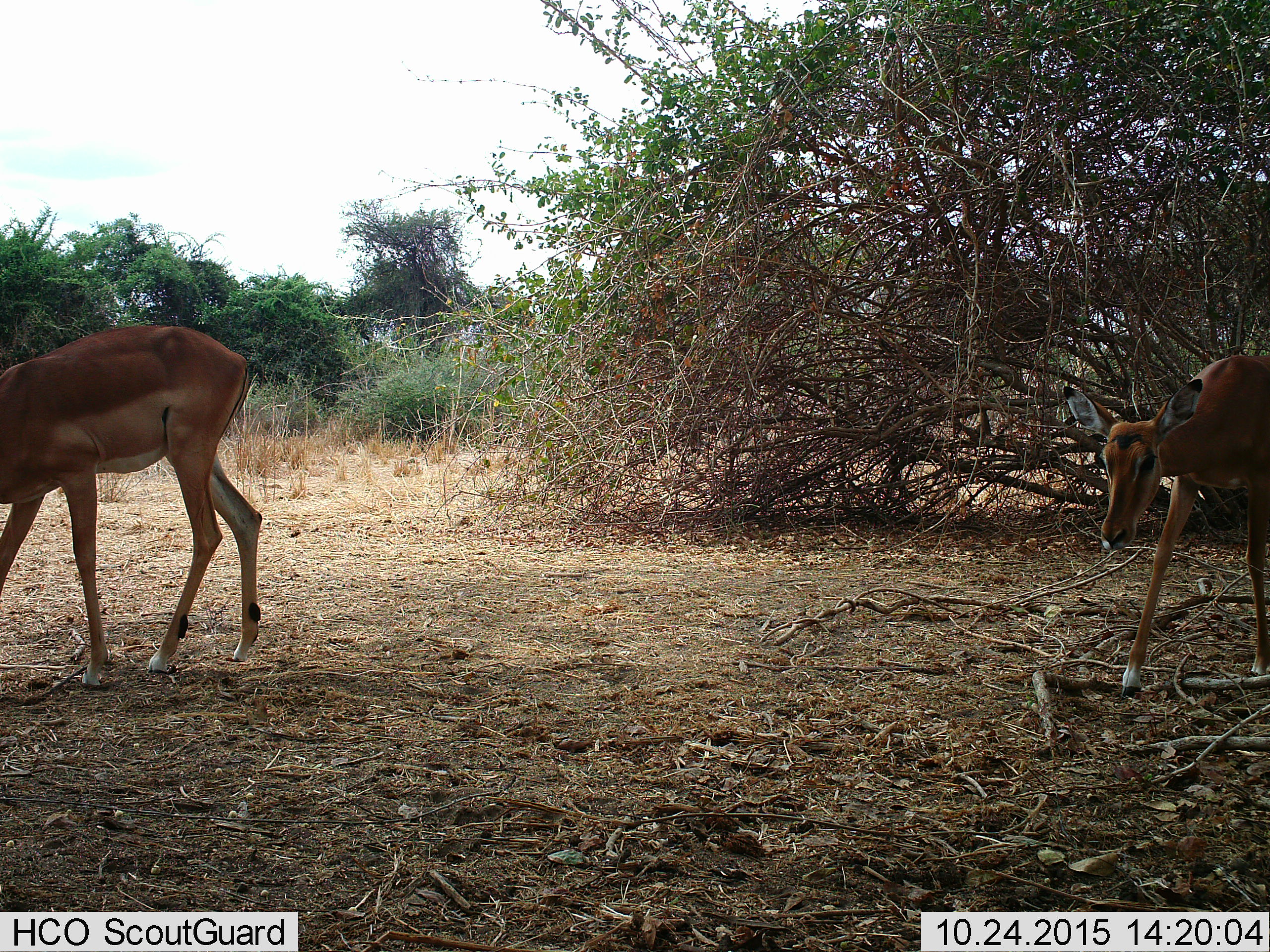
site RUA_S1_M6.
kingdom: Animalia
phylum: Chordata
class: Mammalia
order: Artiodactyla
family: Bovidae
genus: Aepyceros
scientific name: Aepyceros melampus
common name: impala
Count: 2.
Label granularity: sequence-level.